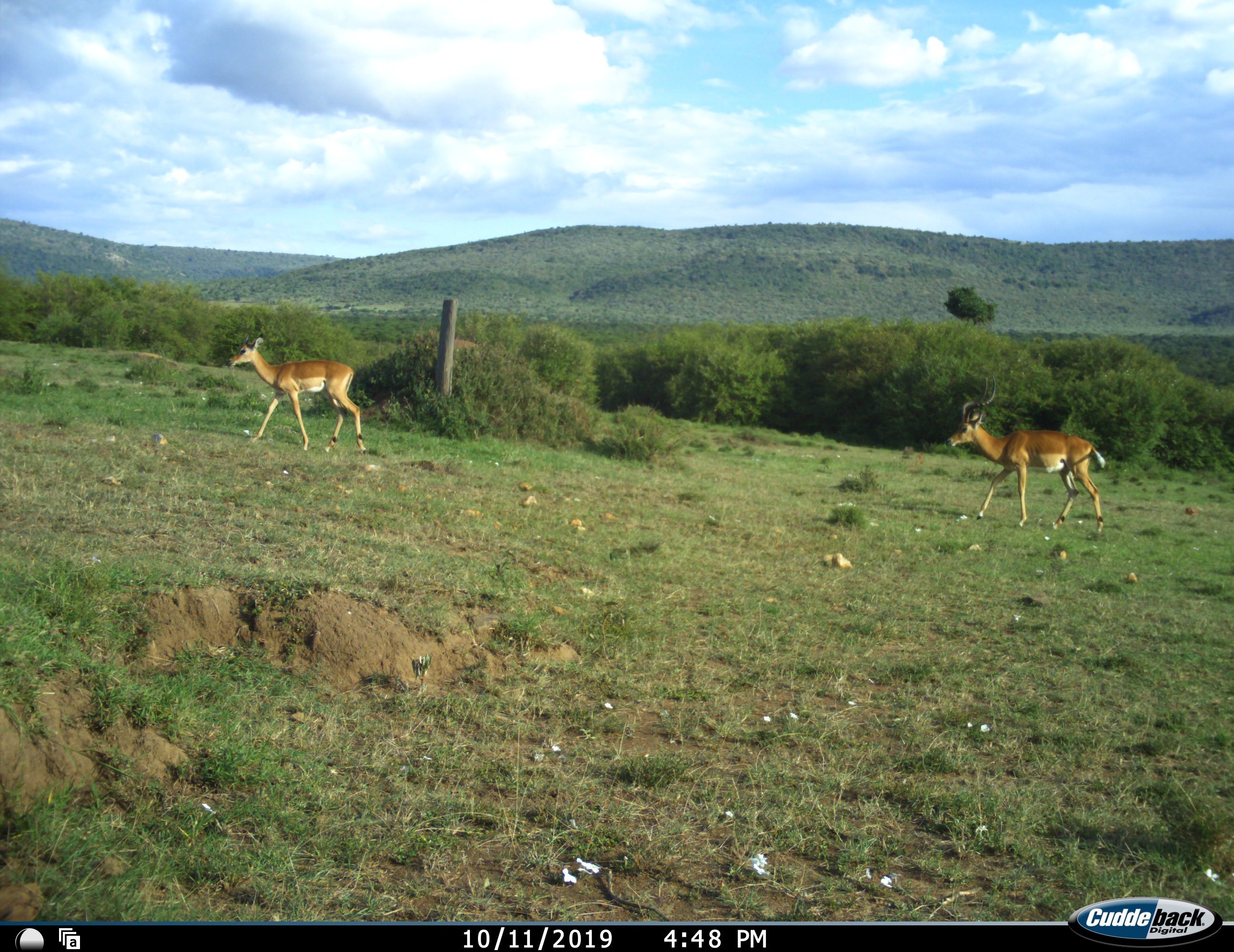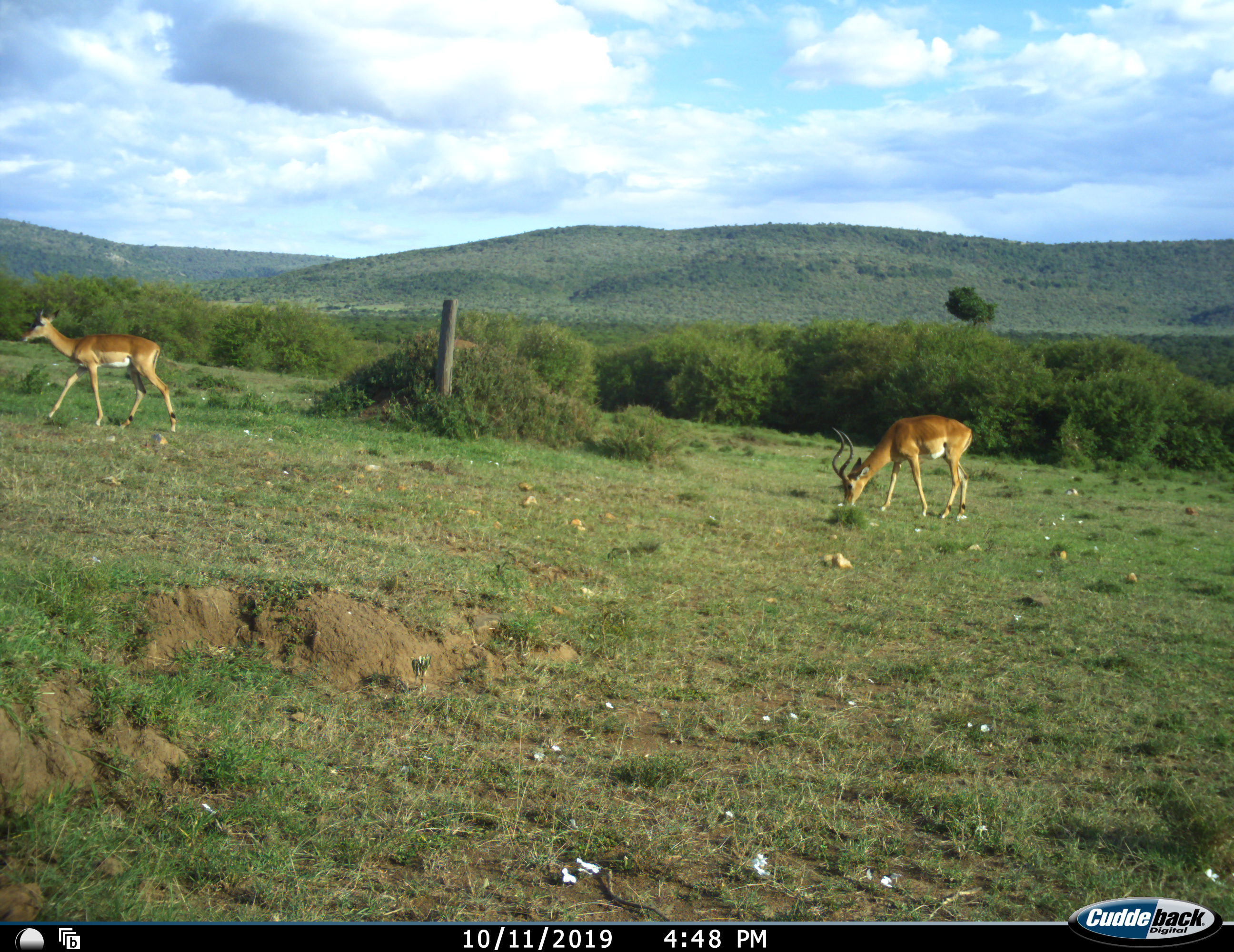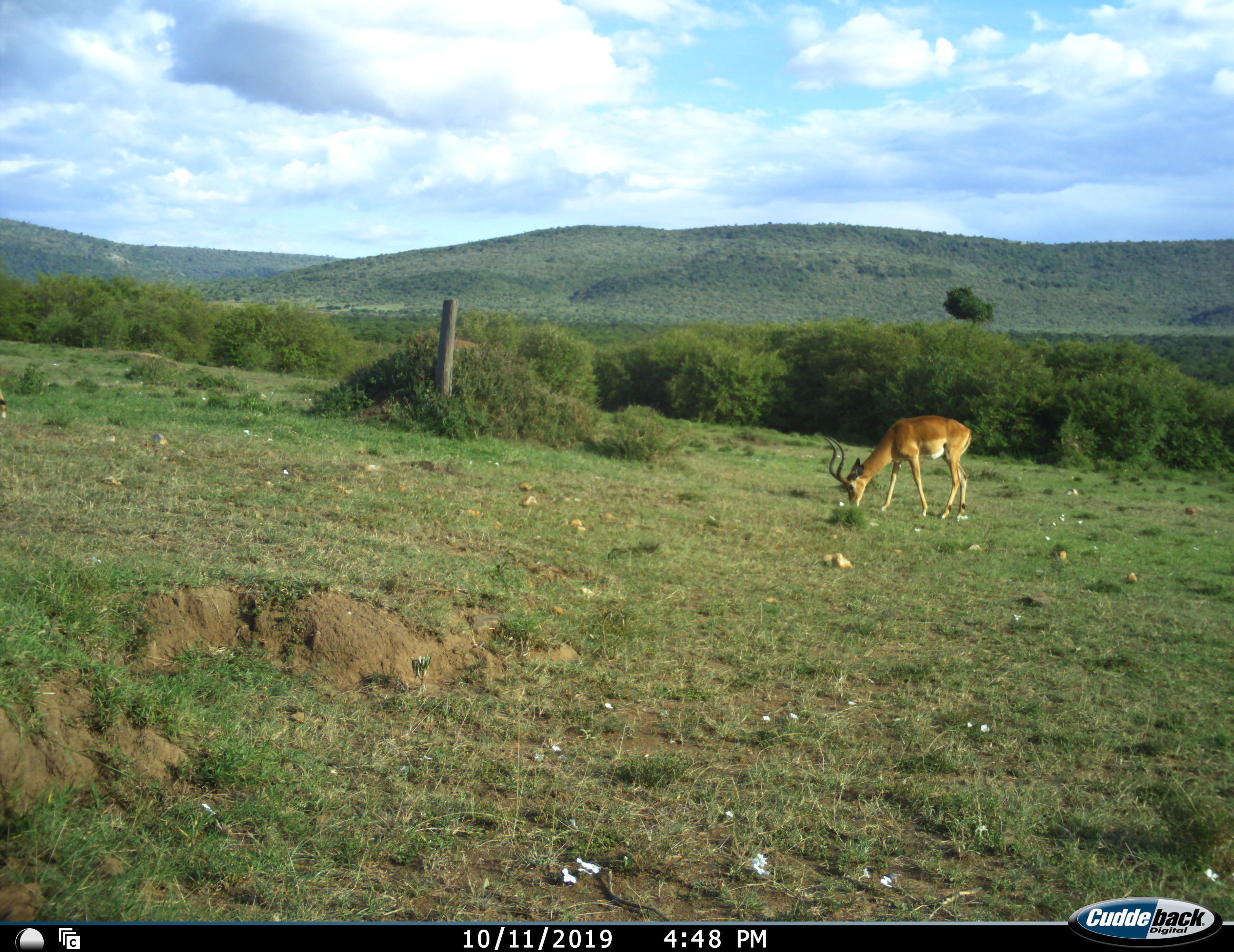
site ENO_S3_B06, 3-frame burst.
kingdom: Animalia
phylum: Chordata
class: Mammalia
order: Artiodactyla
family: Bovidae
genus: Aepyceros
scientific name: Aepyceros melampus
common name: impala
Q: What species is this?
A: Impala (Aepyceros melampus).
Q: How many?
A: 2.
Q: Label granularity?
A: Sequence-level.